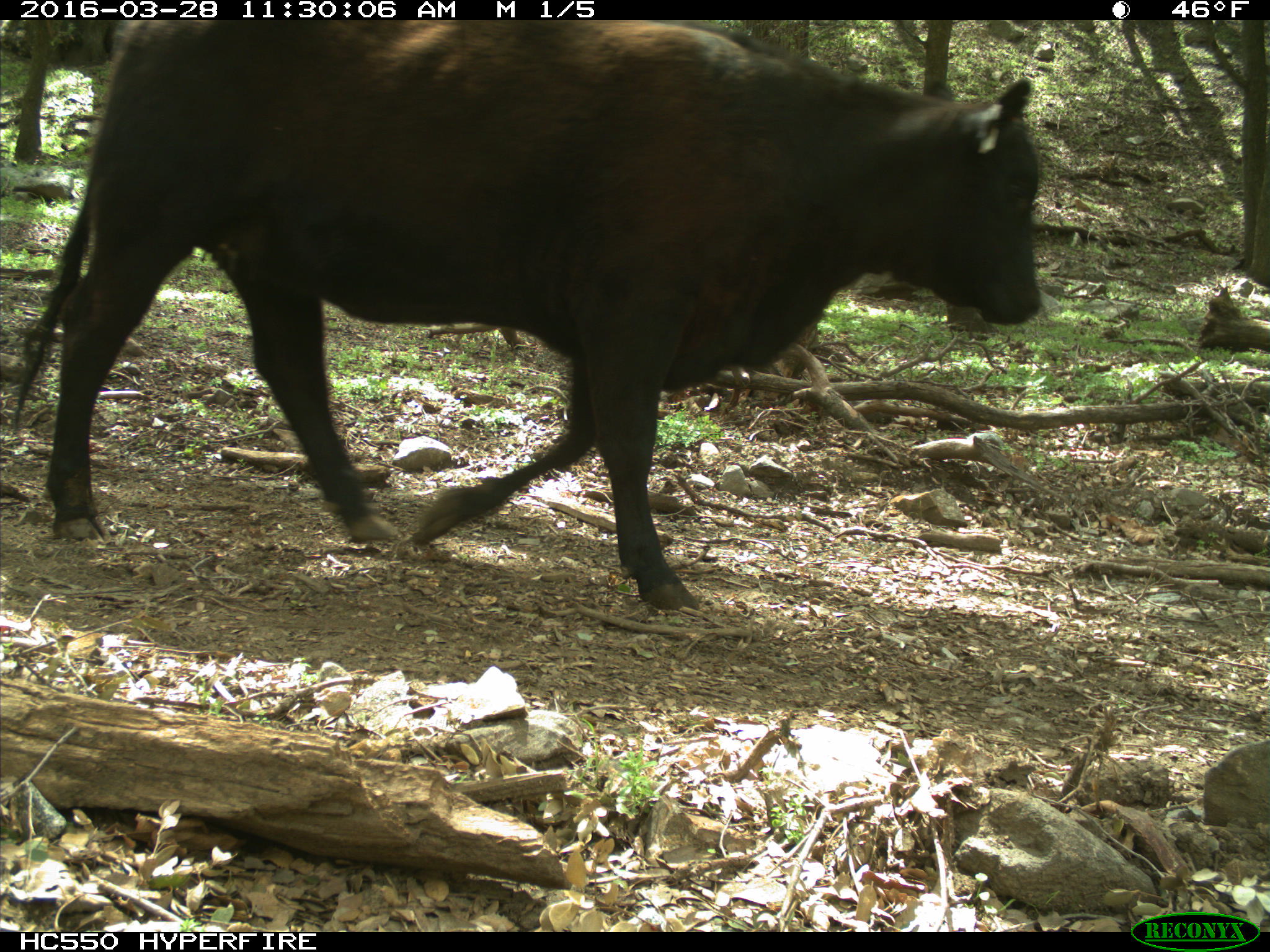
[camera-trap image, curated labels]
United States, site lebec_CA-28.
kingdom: Animalia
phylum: Chordata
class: Mammalia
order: Artiodactyla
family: Bovidae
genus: Bos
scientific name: Bos taurus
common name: domestic cow